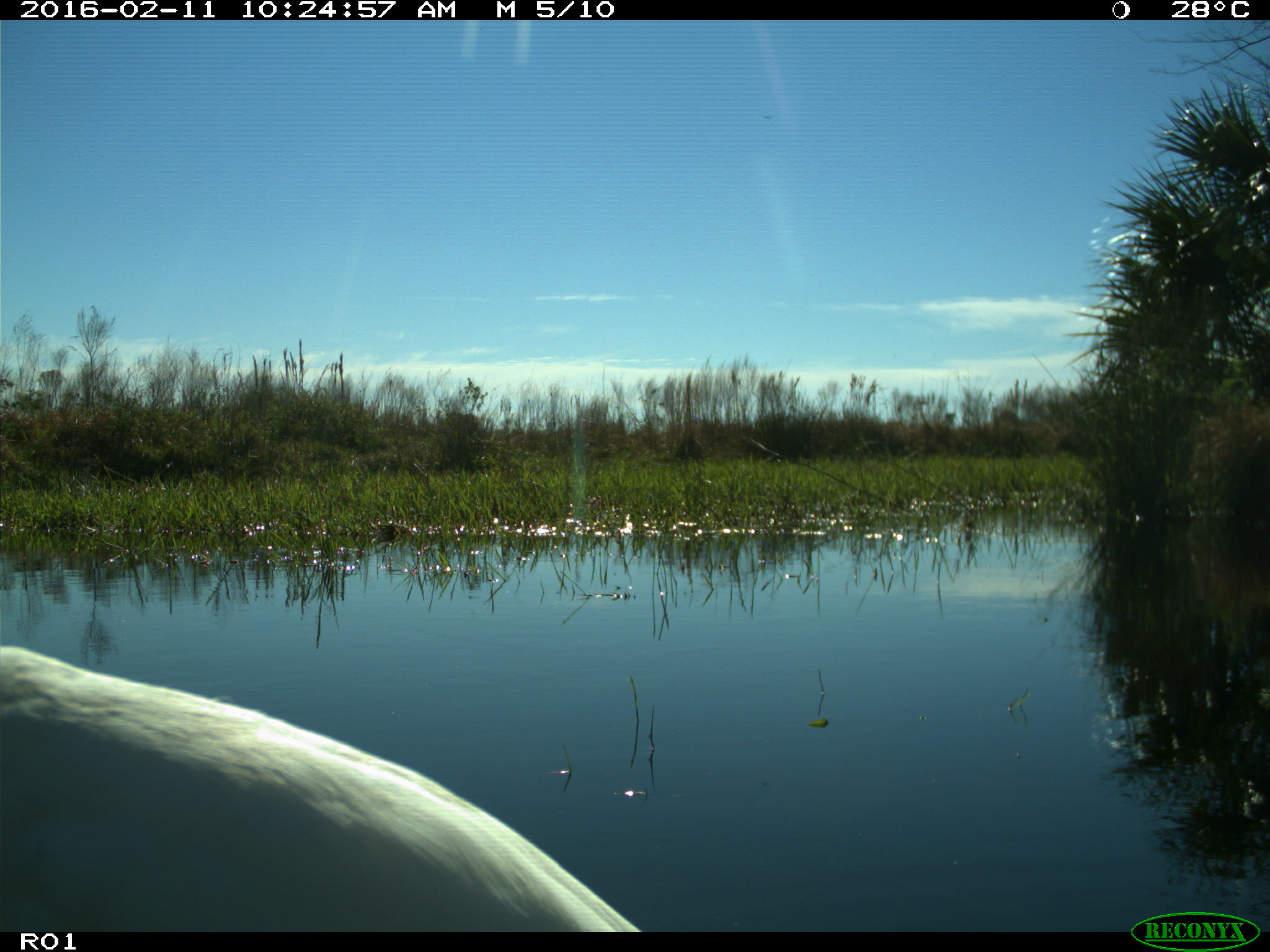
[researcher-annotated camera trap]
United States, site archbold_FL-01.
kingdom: Animalia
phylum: Chordata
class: Aves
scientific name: Aves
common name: birds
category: unidentified bird